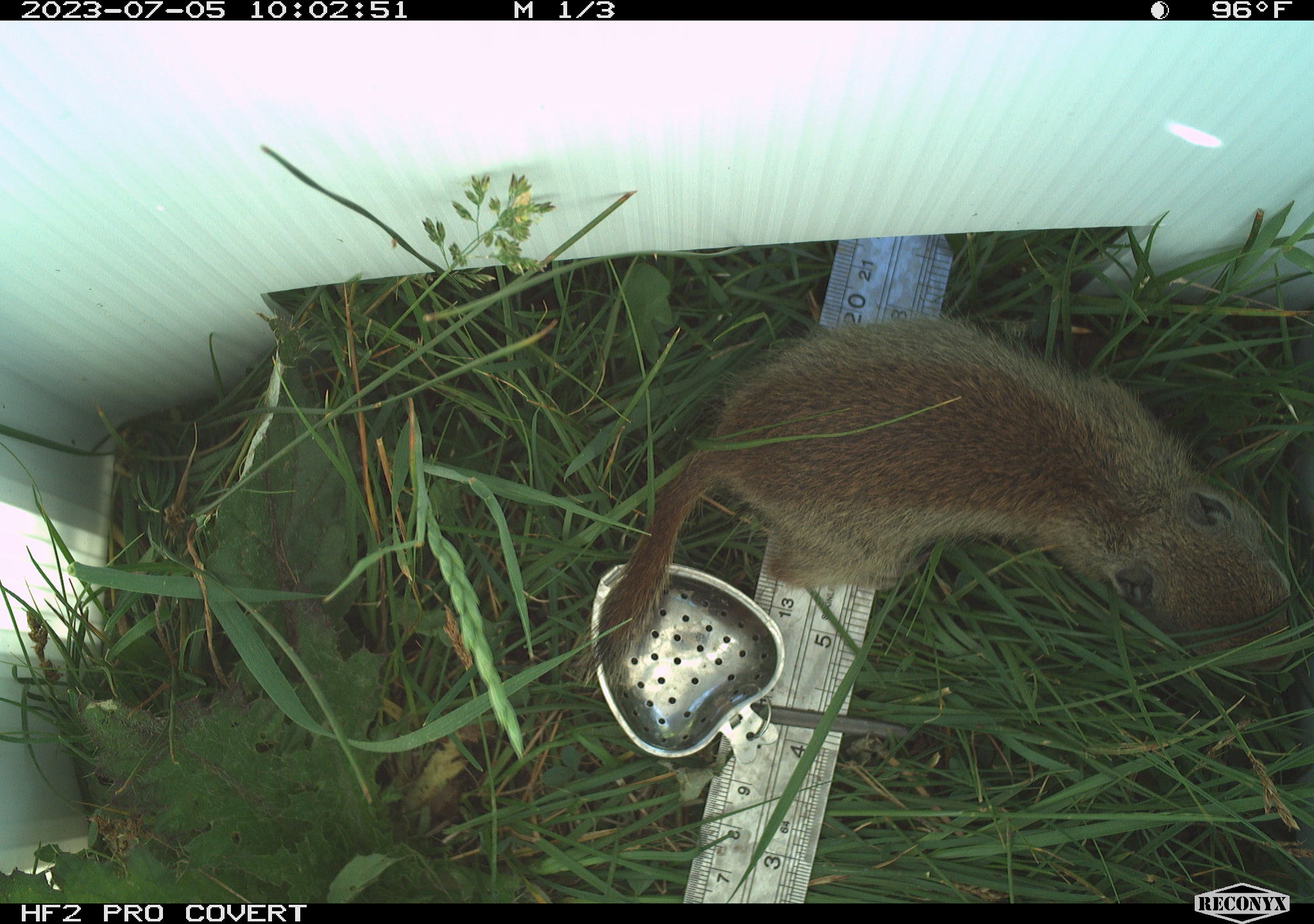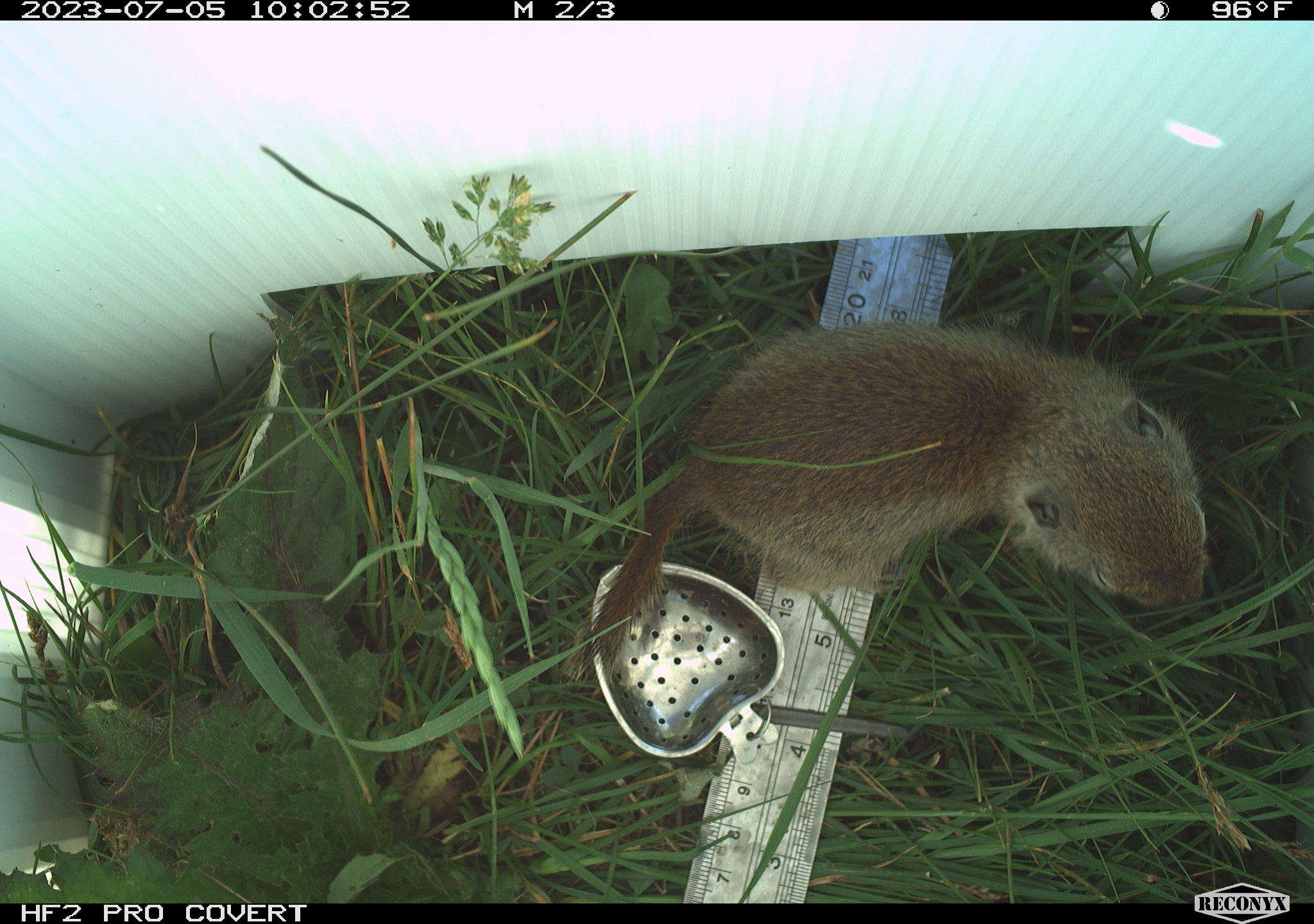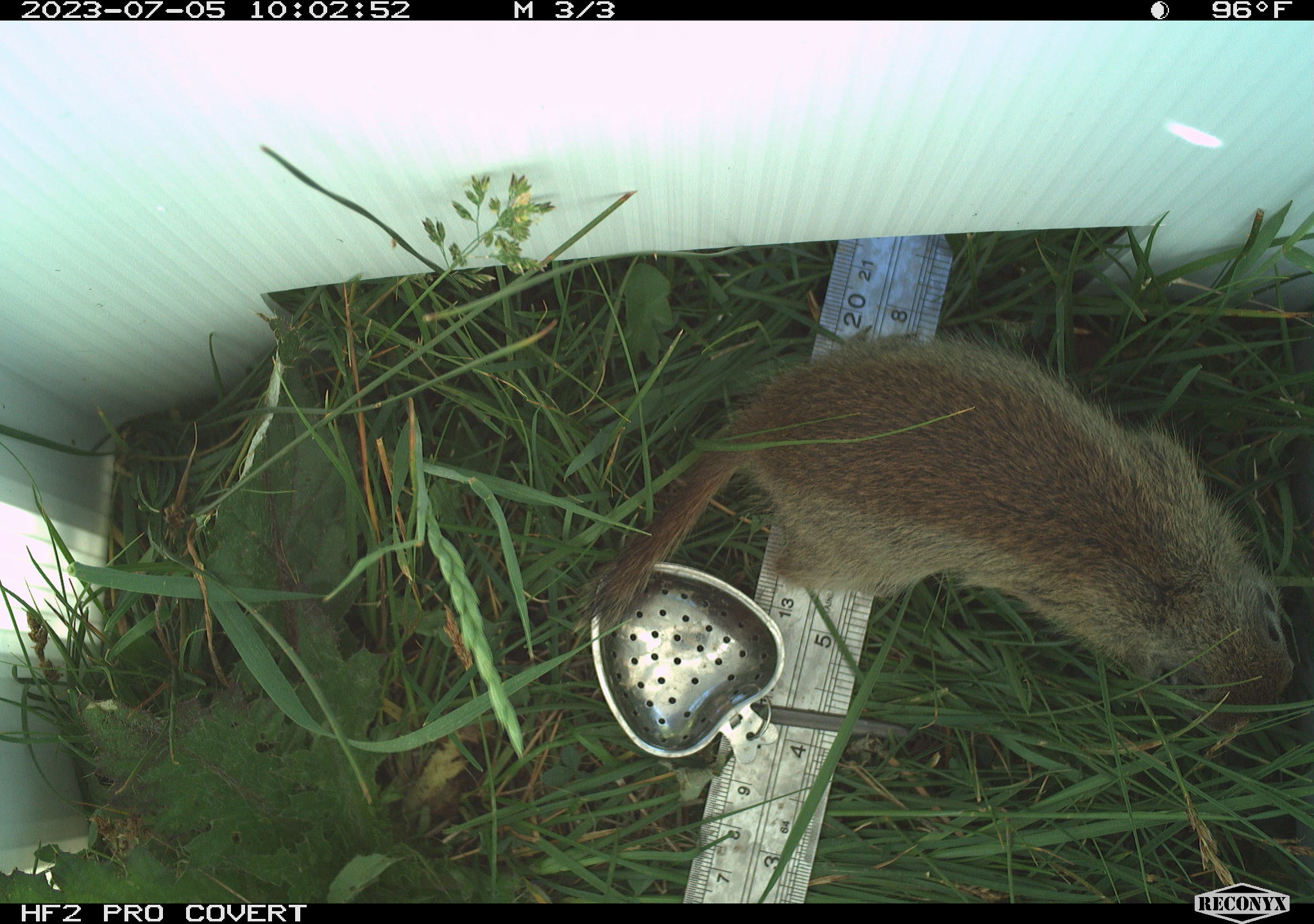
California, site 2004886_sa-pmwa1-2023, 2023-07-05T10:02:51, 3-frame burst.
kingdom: Animalia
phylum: Chordata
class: Mammalia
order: Rodentia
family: Sciuridae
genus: Urocitellus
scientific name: Urocitellus beldingi beldingi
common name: belding's ground squirrel